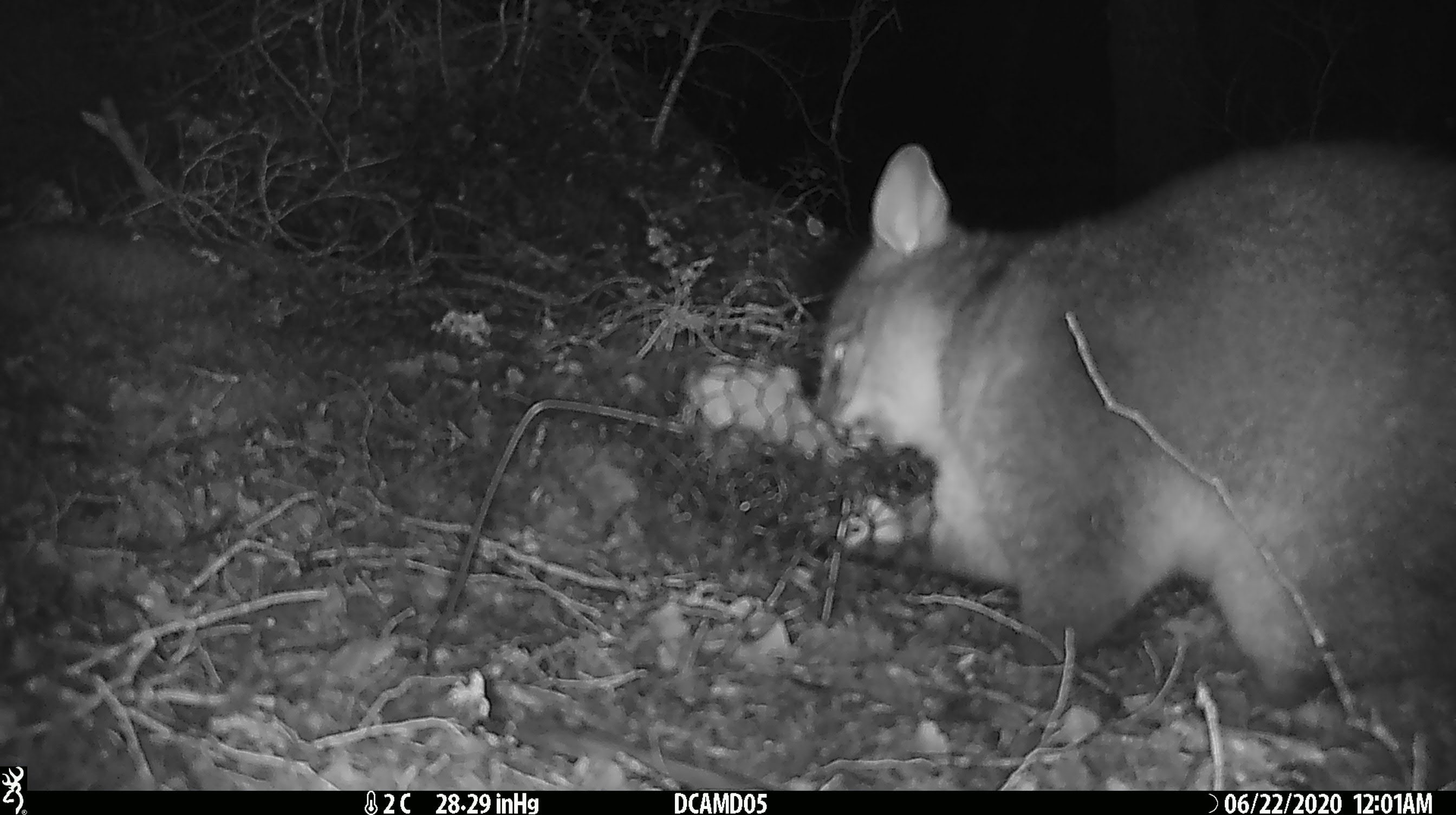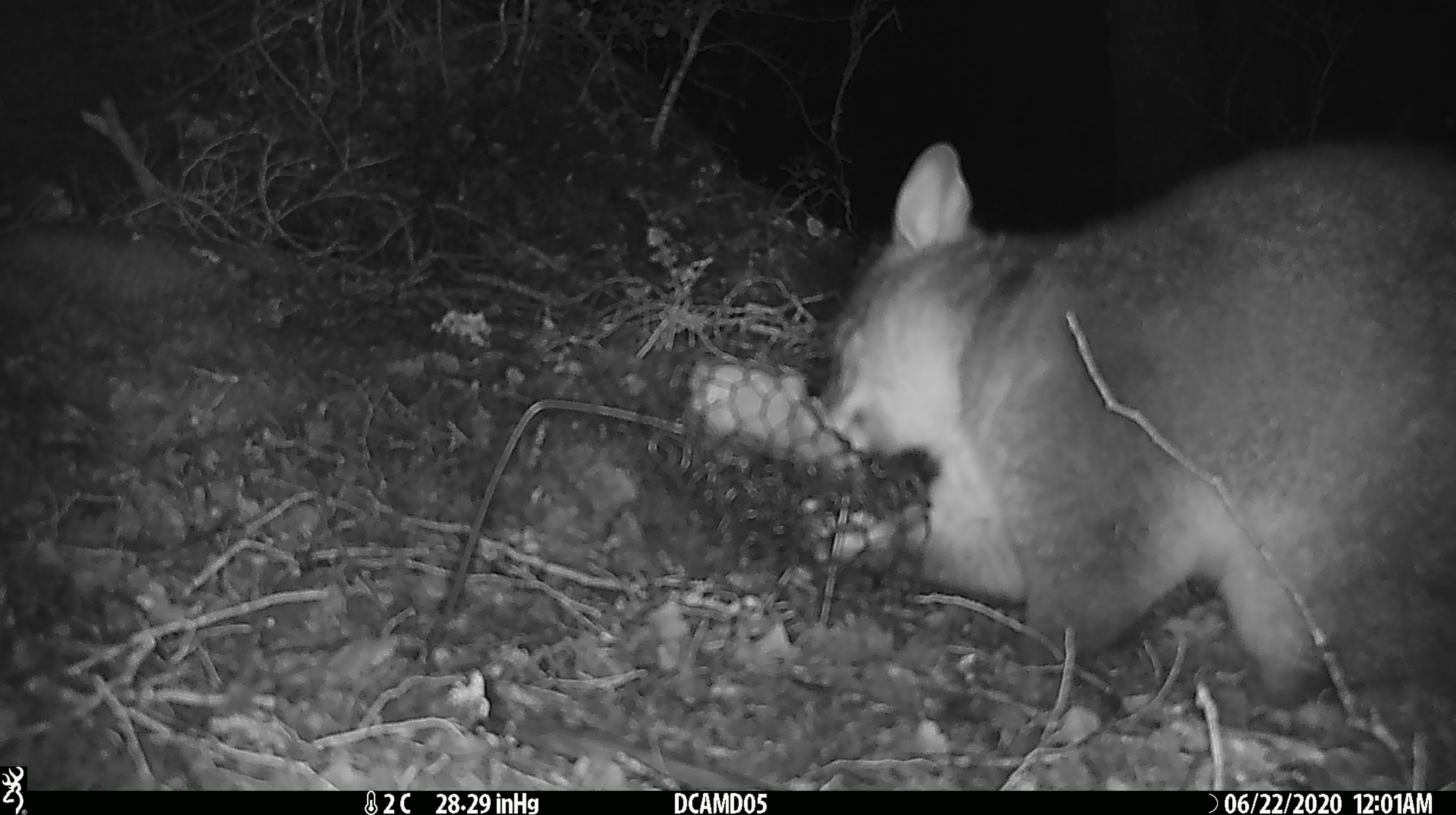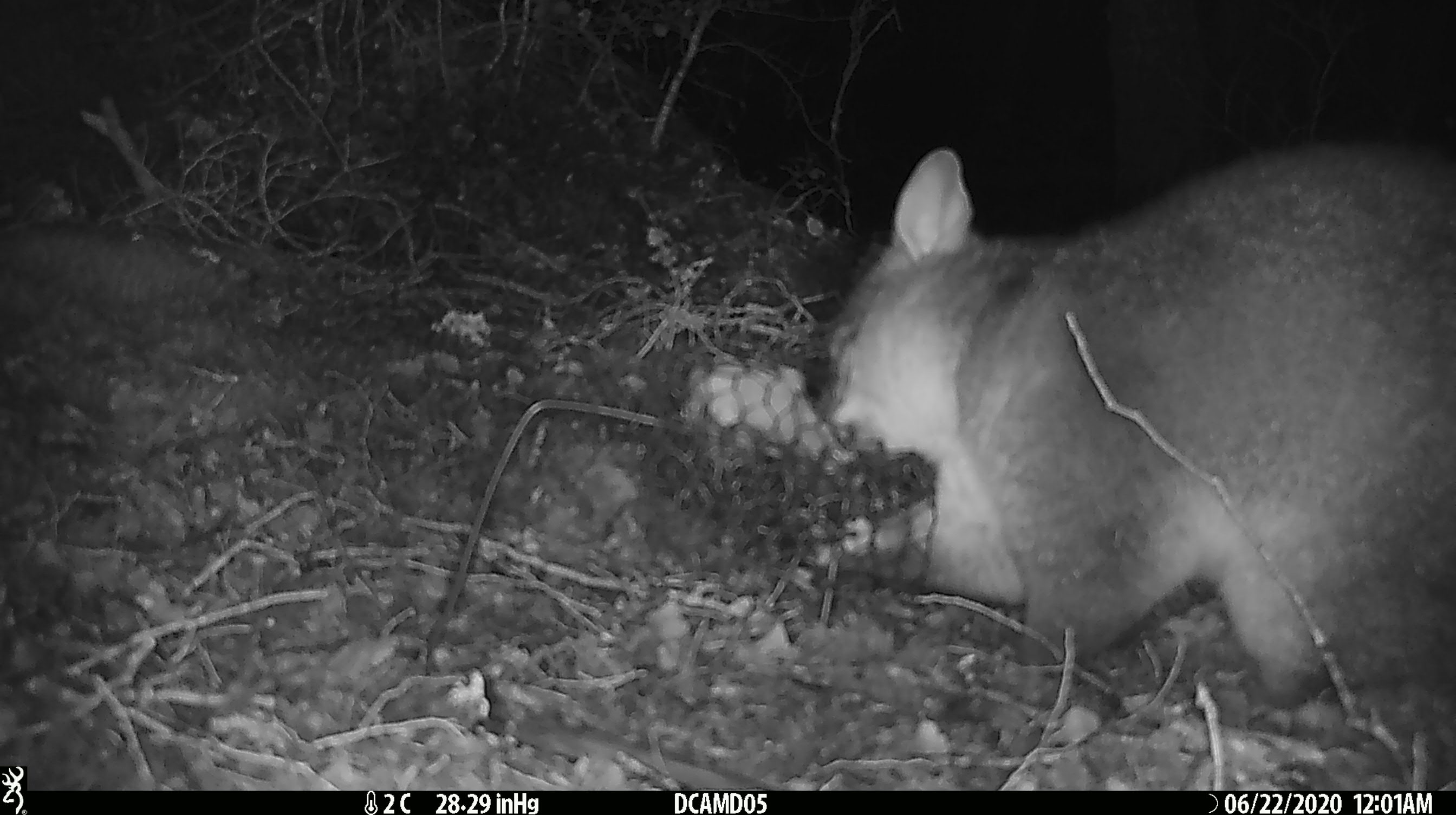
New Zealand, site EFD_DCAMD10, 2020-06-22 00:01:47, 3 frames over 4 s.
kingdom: Animalia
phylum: Chordata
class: Mammalia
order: Diprotodontia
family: Phalangeridae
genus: Trichosurus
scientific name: Trichosurus vulpecula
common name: common brushtail possum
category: possum